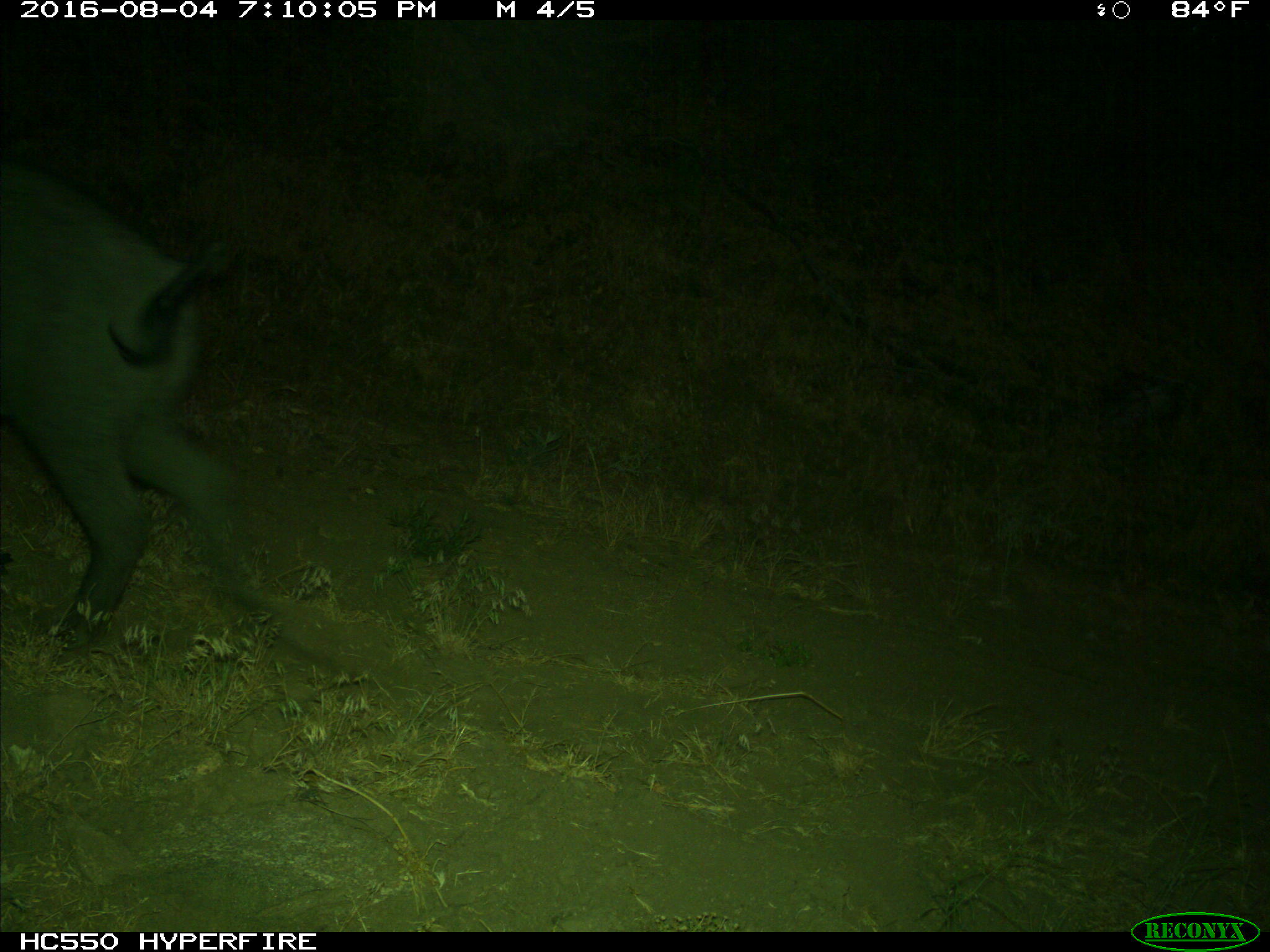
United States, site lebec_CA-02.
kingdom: Animalia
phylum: Chordata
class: Mammalia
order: Artiodactyla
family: Suidae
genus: Sus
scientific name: Sus scrofa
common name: wild boar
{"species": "Sus scrofa (wild boar)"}